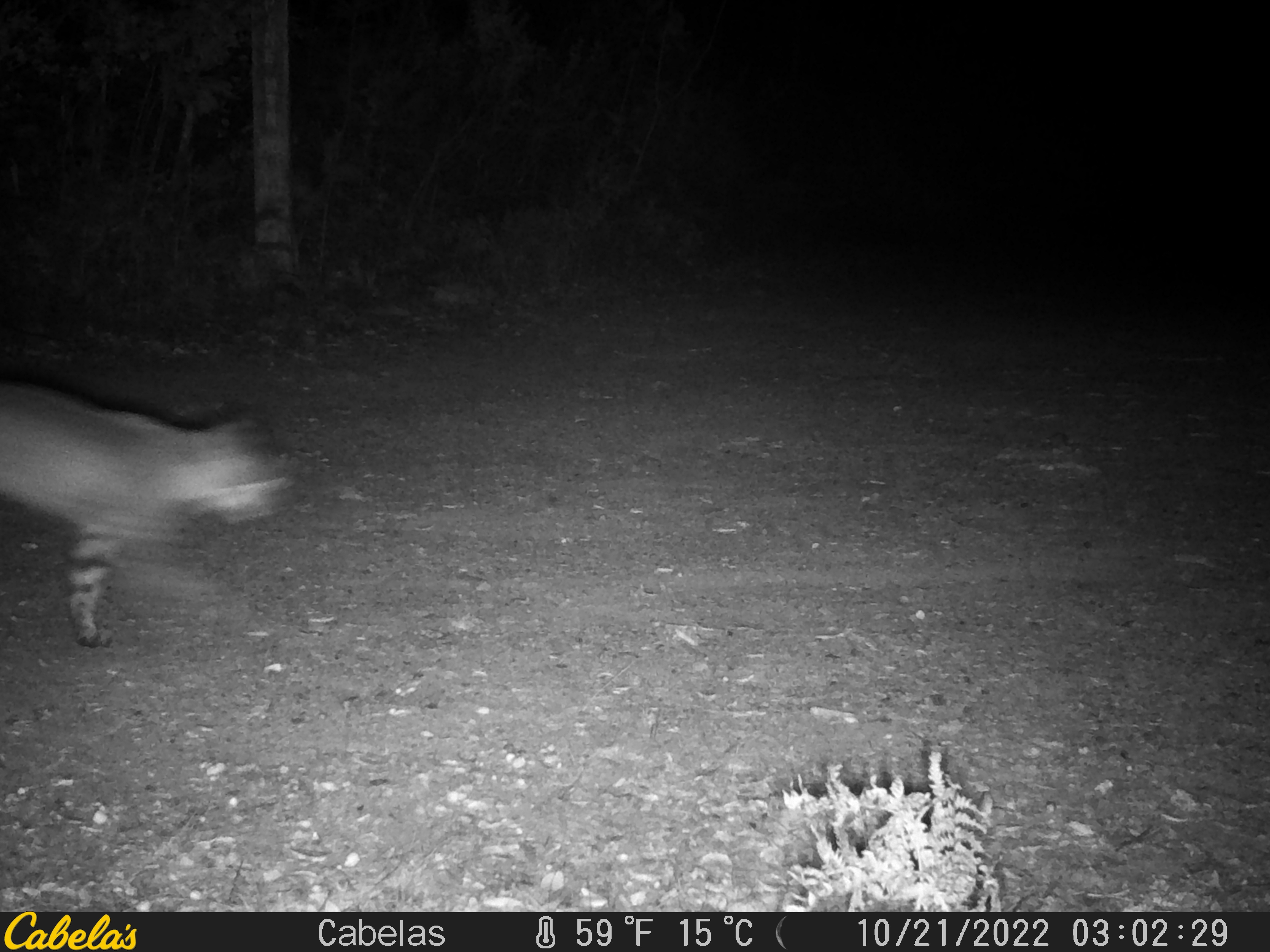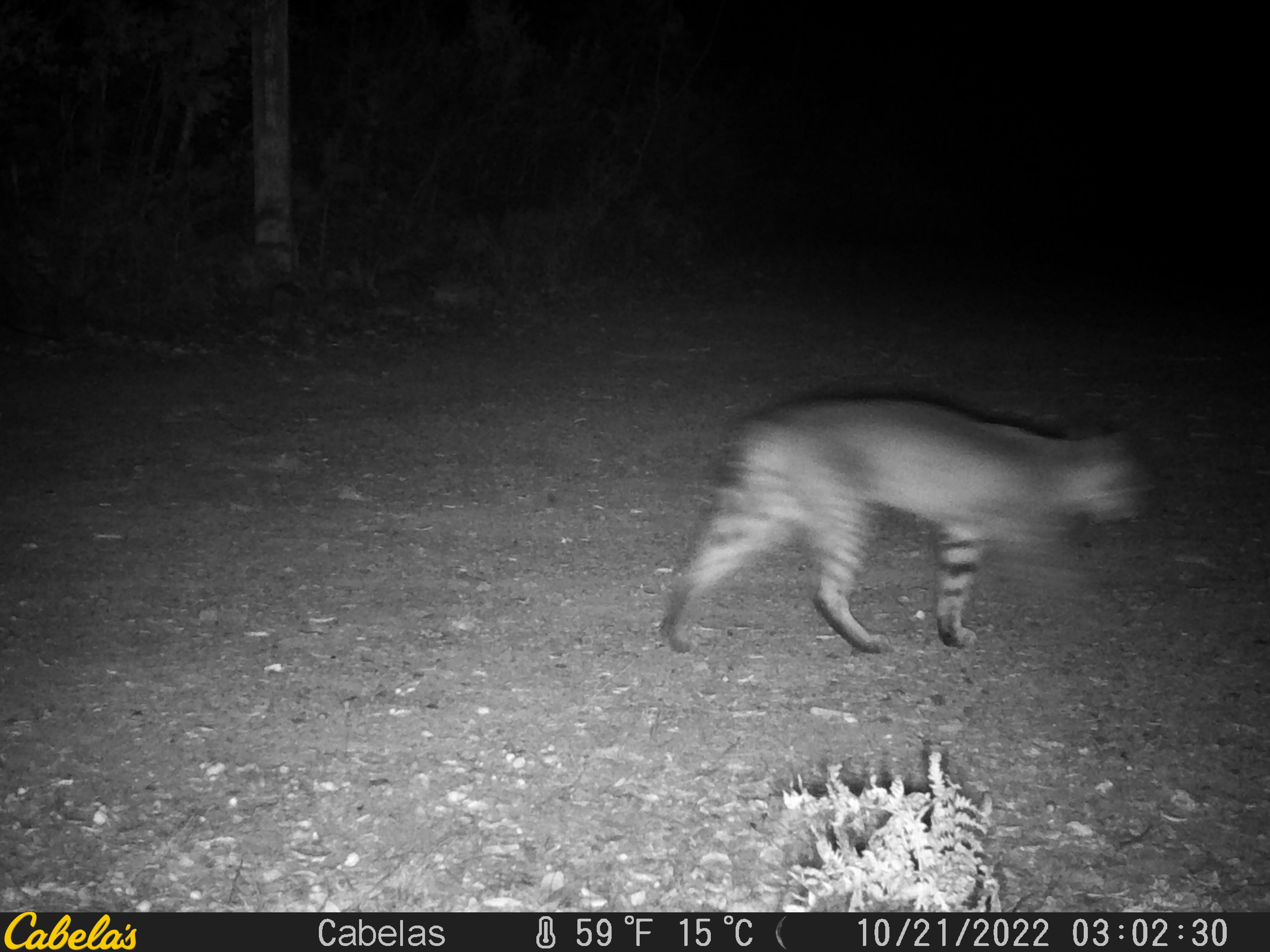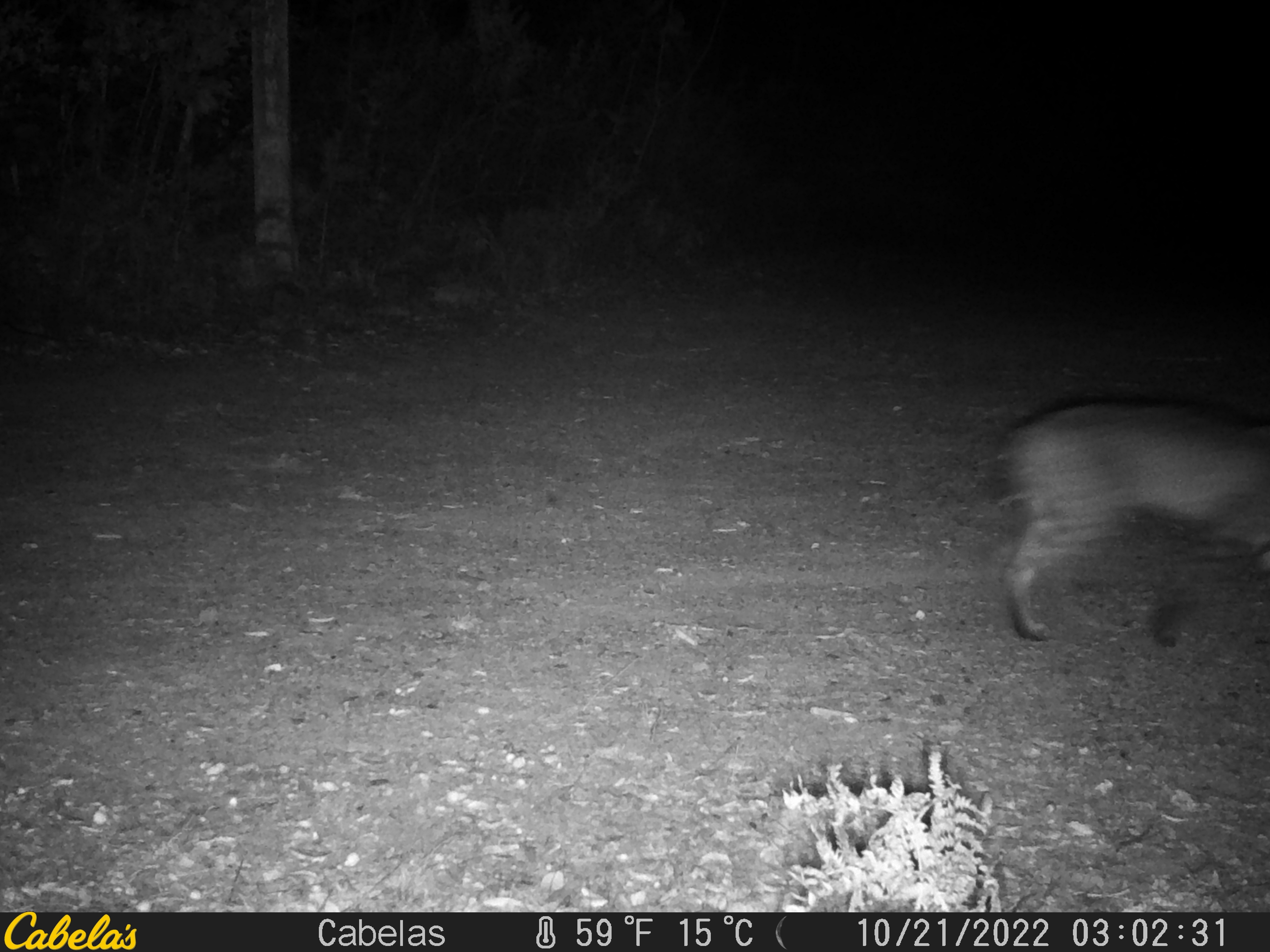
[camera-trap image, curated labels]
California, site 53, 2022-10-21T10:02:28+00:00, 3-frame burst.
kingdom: Animalia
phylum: Chordata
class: Mammalia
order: Carnivora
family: Felidae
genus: Lynx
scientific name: Lynx rufus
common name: bobcat